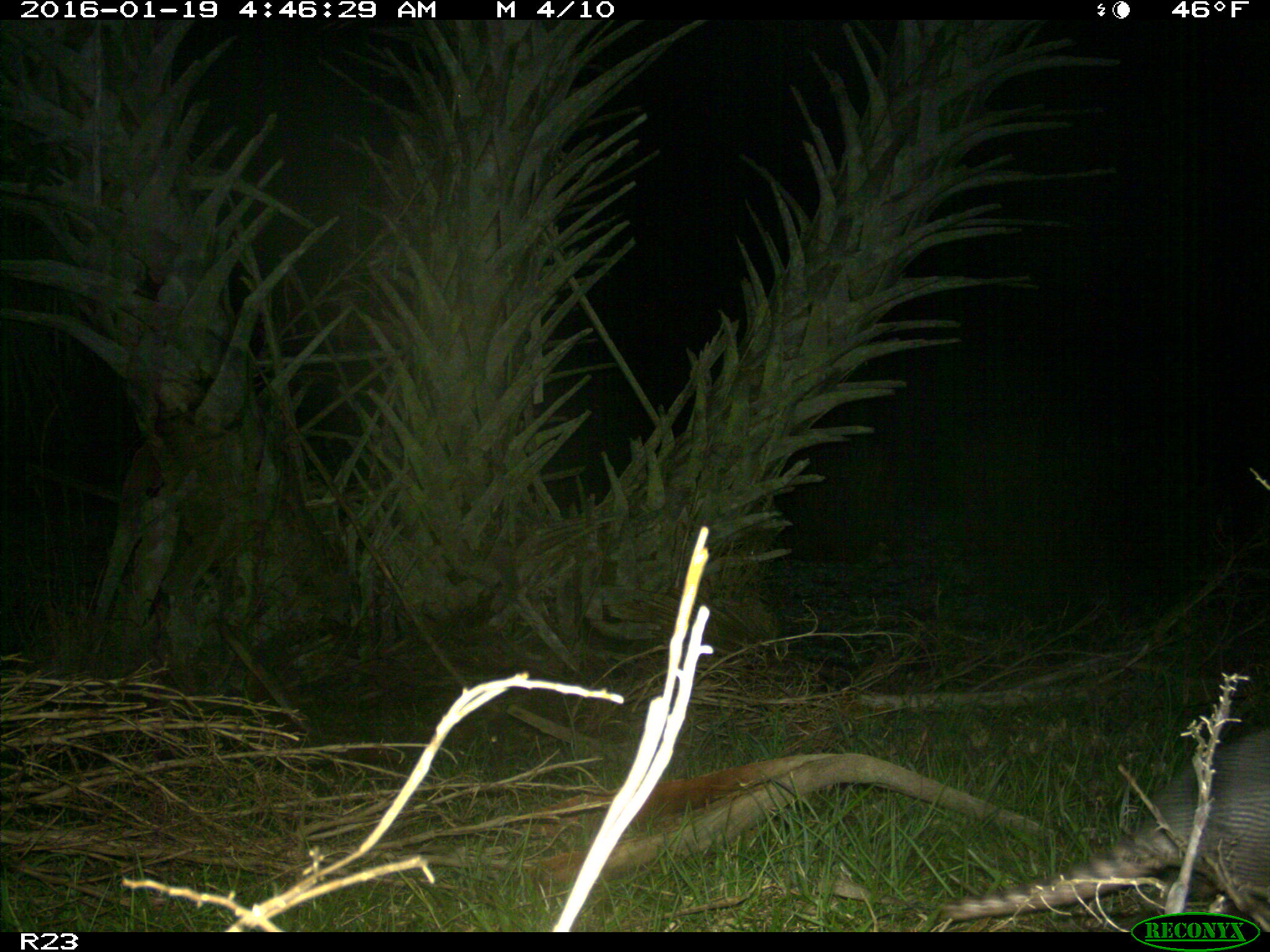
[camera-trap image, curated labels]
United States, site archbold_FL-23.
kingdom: Animalia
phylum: Chordata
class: Mammalia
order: Cingulata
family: Dasypodidae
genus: Dasypus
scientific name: Dasypus novemcinctus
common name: nine-banded armadillo